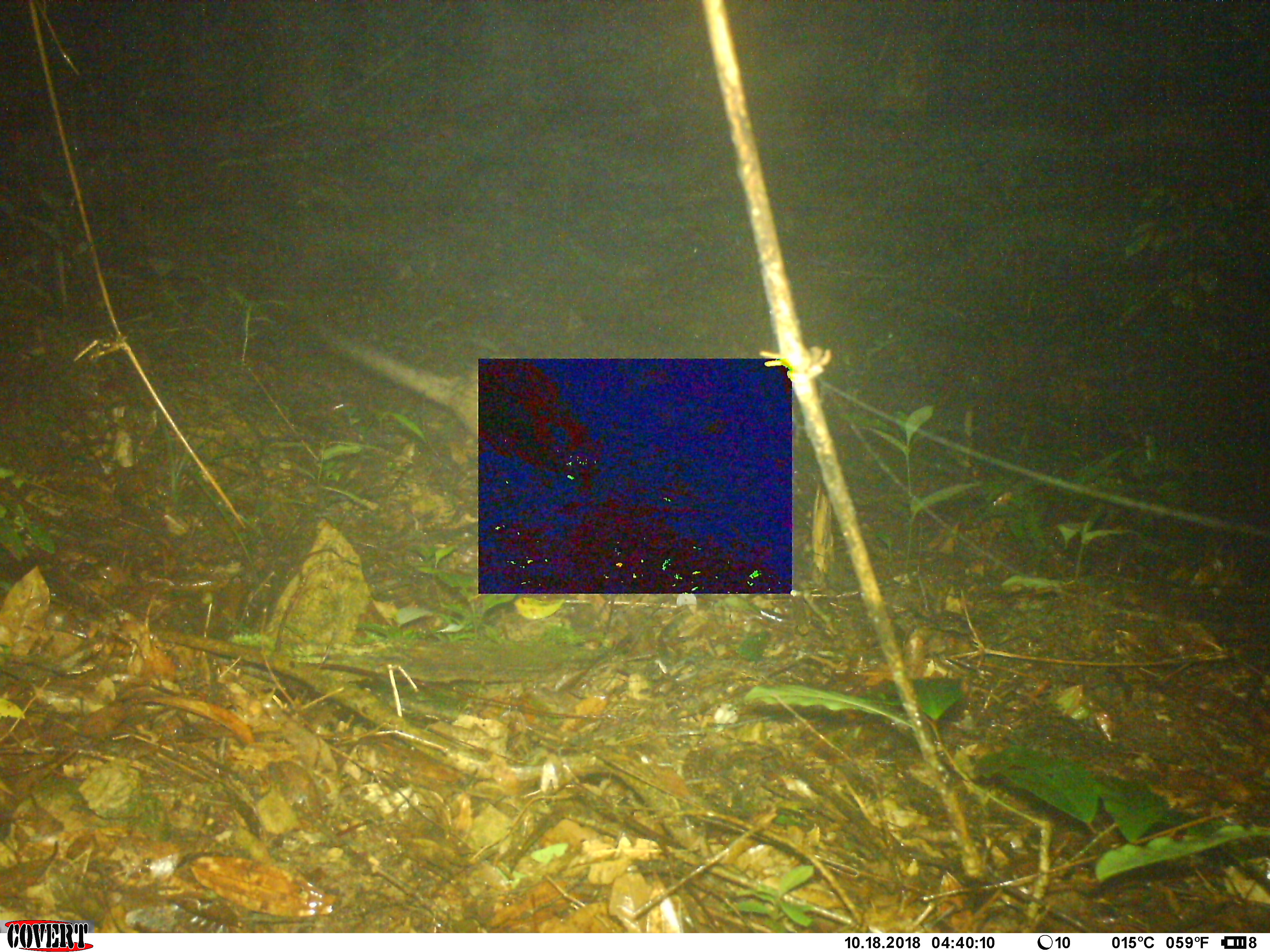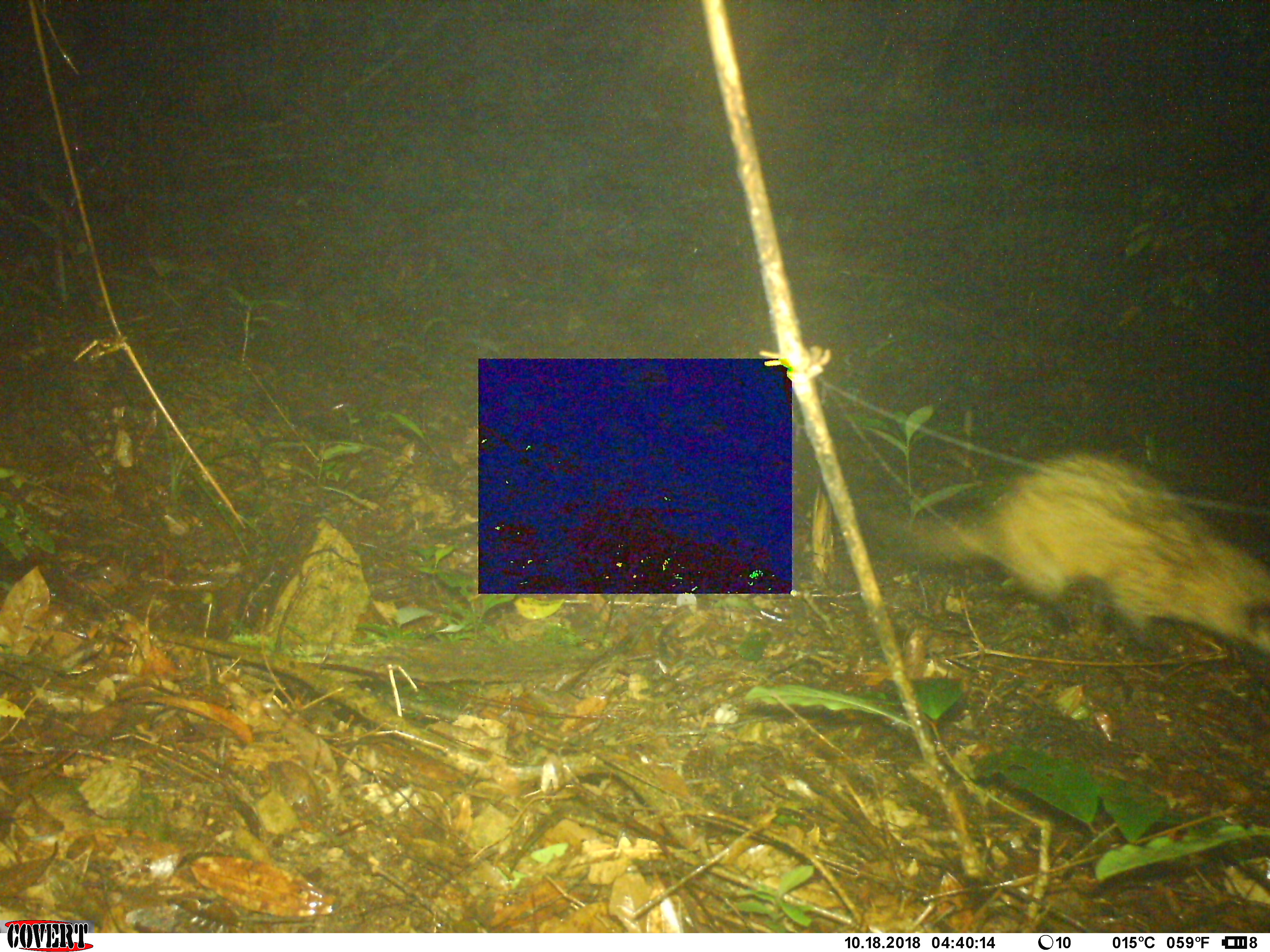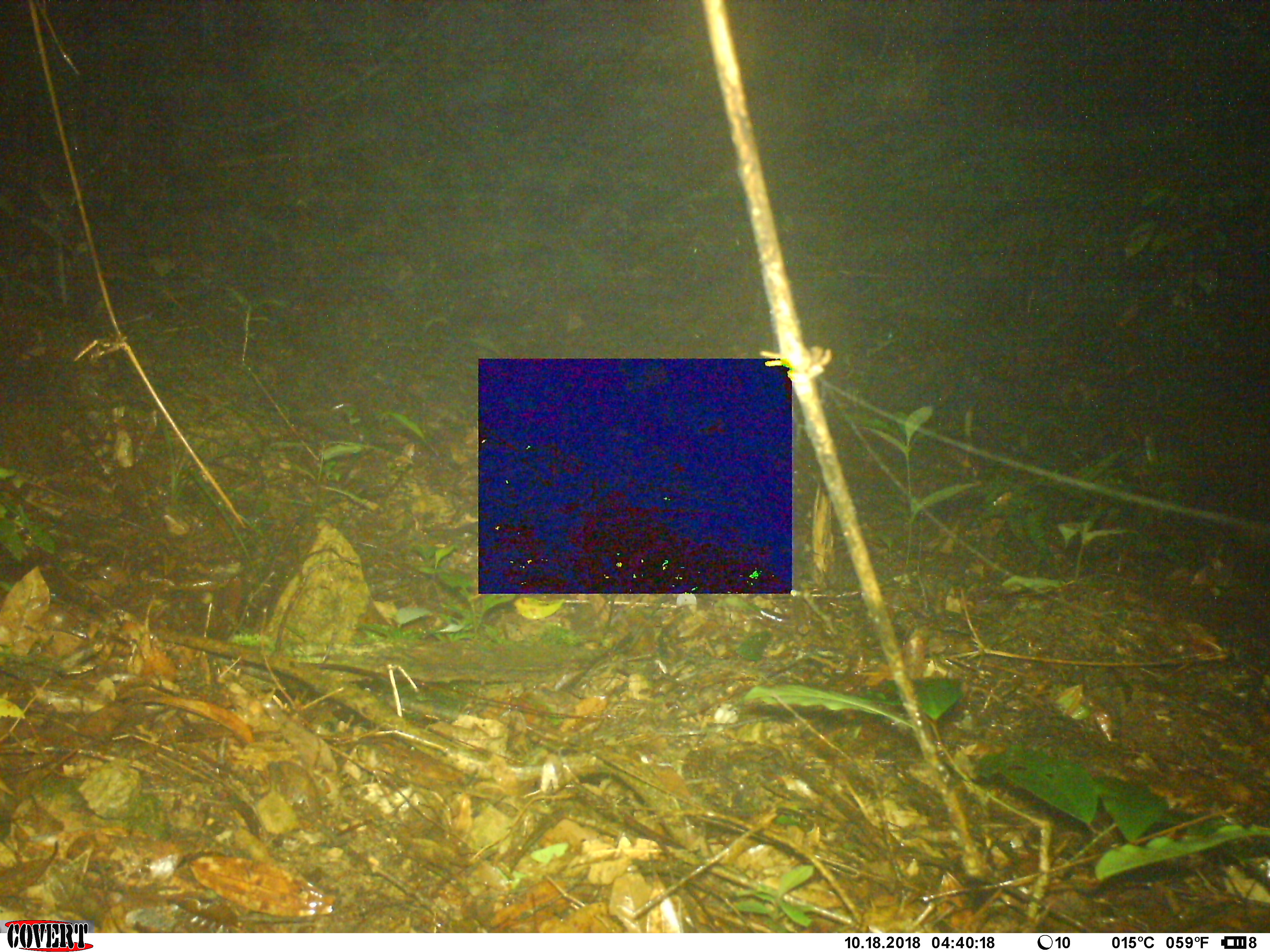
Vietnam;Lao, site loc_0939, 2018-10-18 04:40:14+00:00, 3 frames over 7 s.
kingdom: Animalia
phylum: Chordata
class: Mammalia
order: Carnivora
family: Viverridae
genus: Paradoxurus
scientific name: Paradoxurus hermaphroditus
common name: common palm civet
Common palm civet (Paradoxurus hermaphroditus). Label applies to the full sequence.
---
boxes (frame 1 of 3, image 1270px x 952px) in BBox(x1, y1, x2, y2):
common palm civet: BBox(316, 319, 476, 444)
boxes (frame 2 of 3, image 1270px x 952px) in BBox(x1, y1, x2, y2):
common palm civet: BBox(866, 453, 1270, 658)